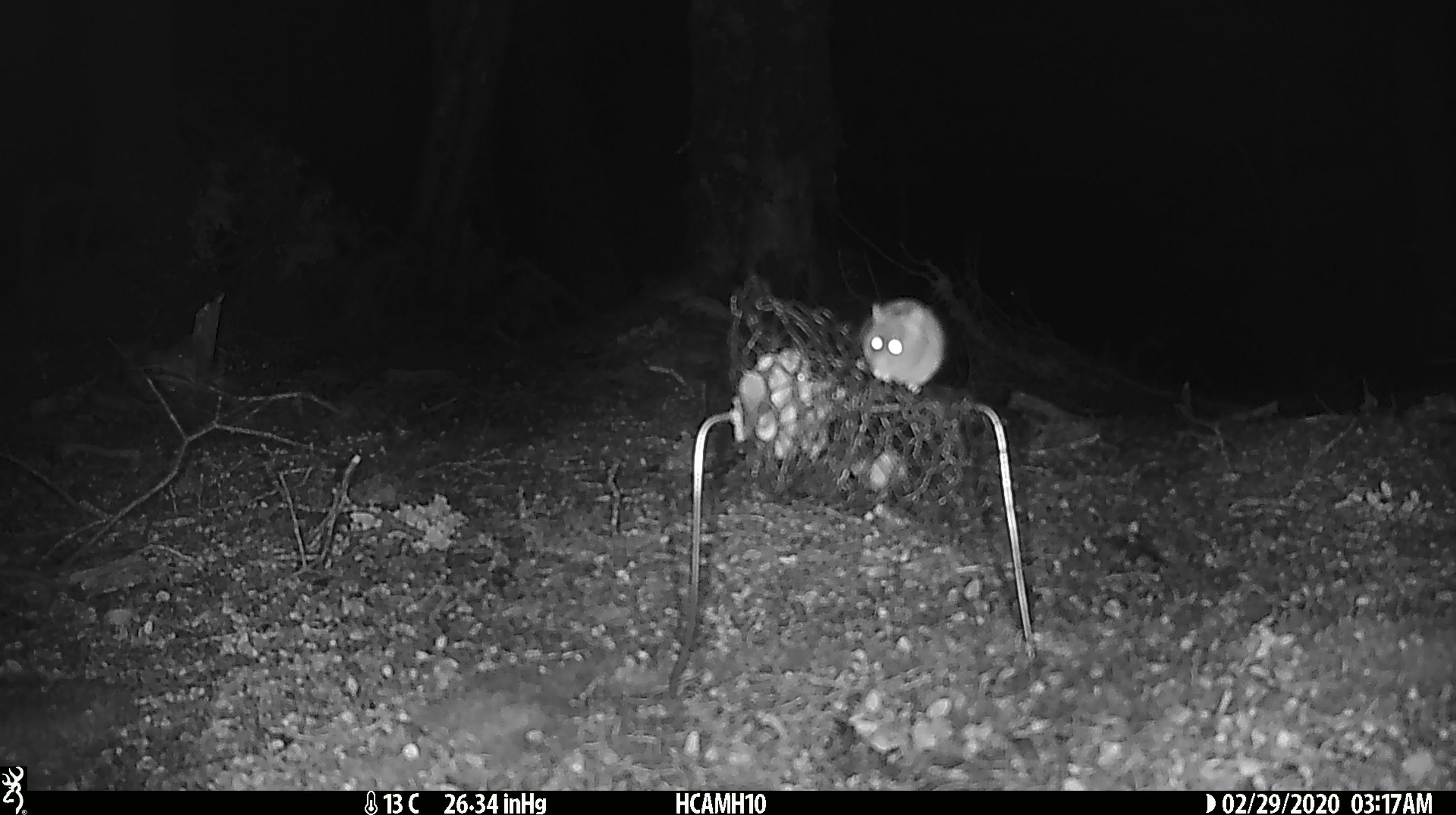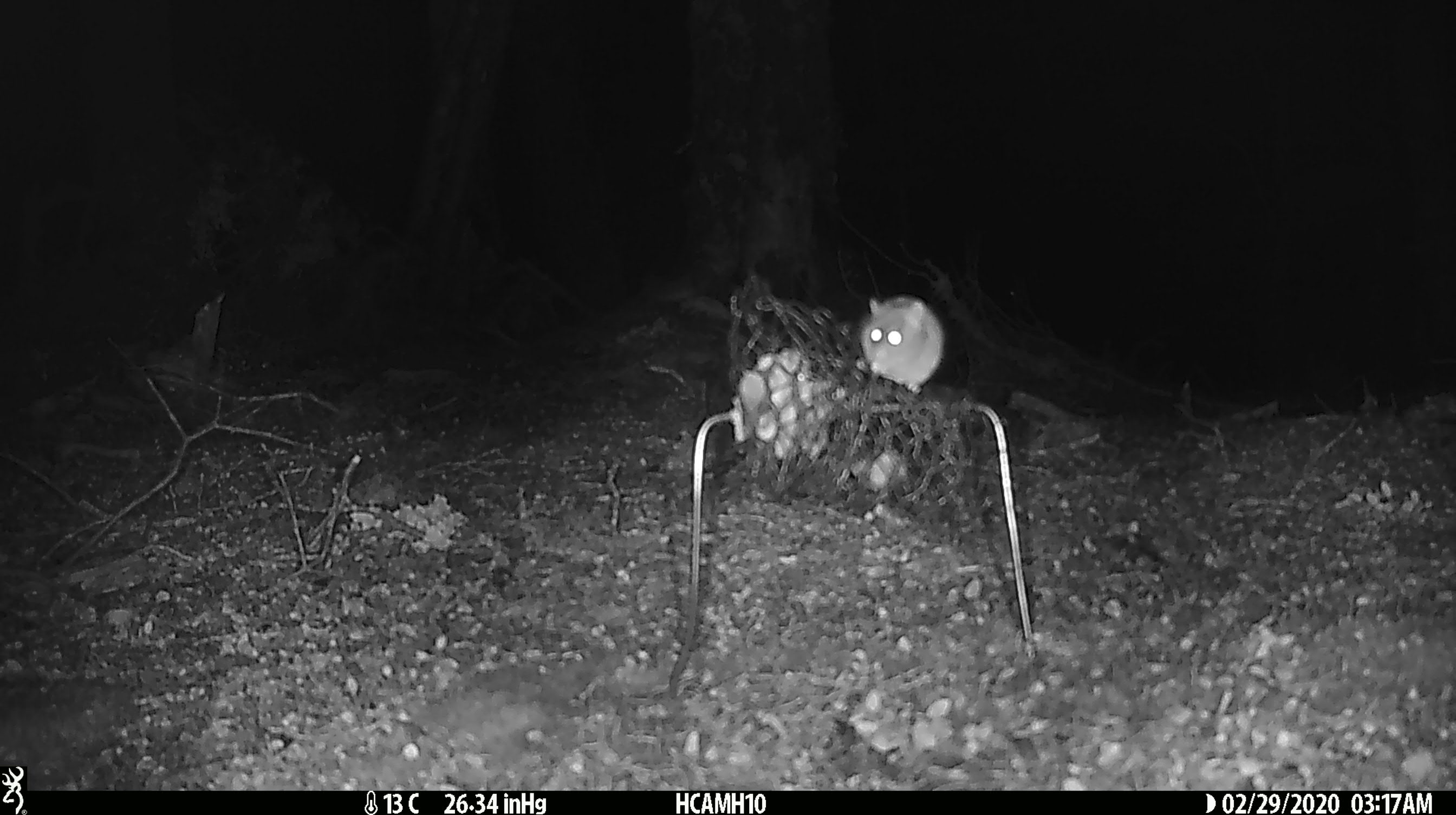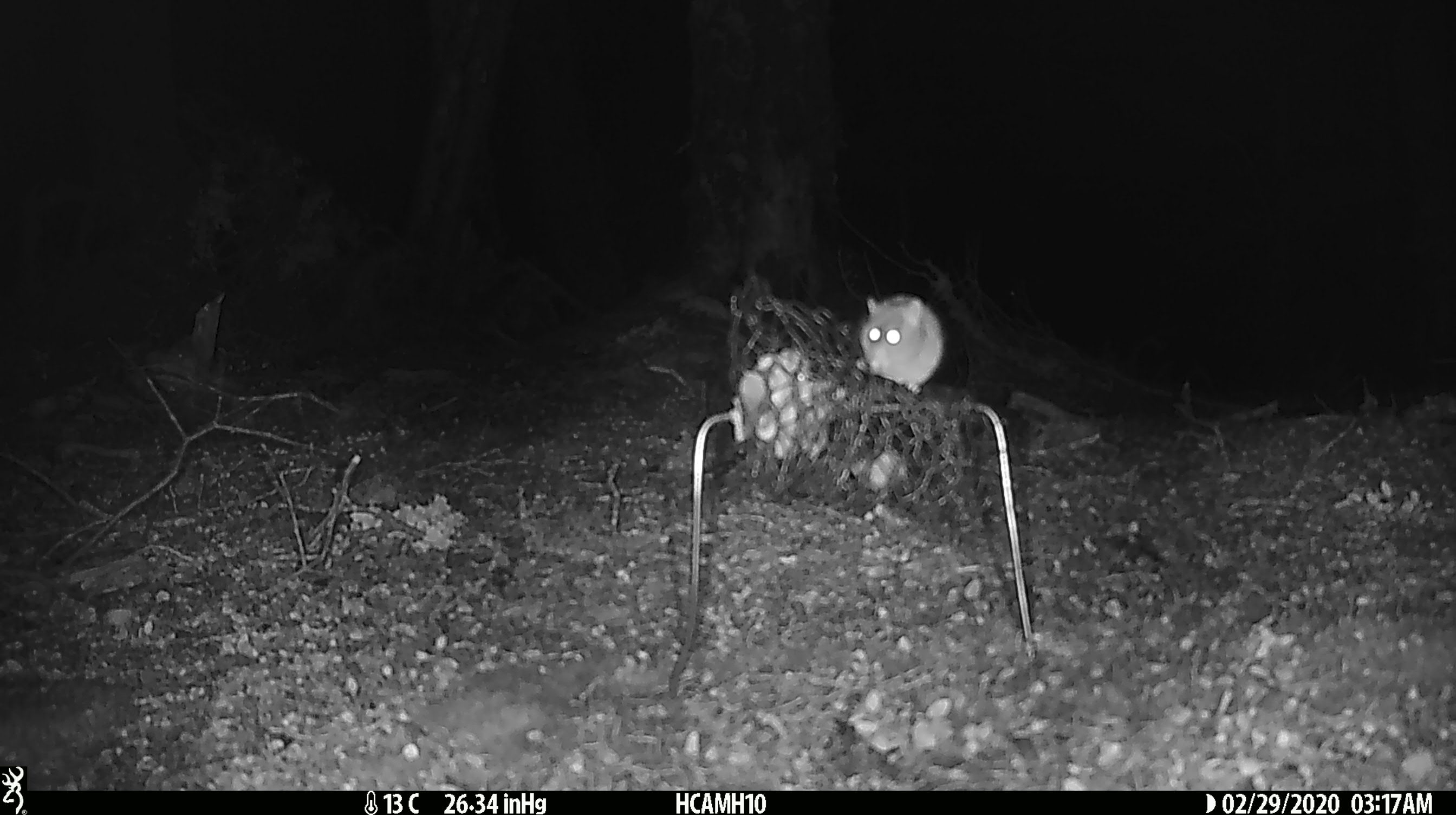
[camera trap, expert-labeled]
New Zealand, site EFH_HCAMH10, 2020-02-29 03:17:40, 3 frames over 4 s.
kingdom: Animalia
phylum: Chordata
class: Mammalia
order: Rodentia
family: Muridae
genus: Mus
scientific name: Mus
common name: mouse